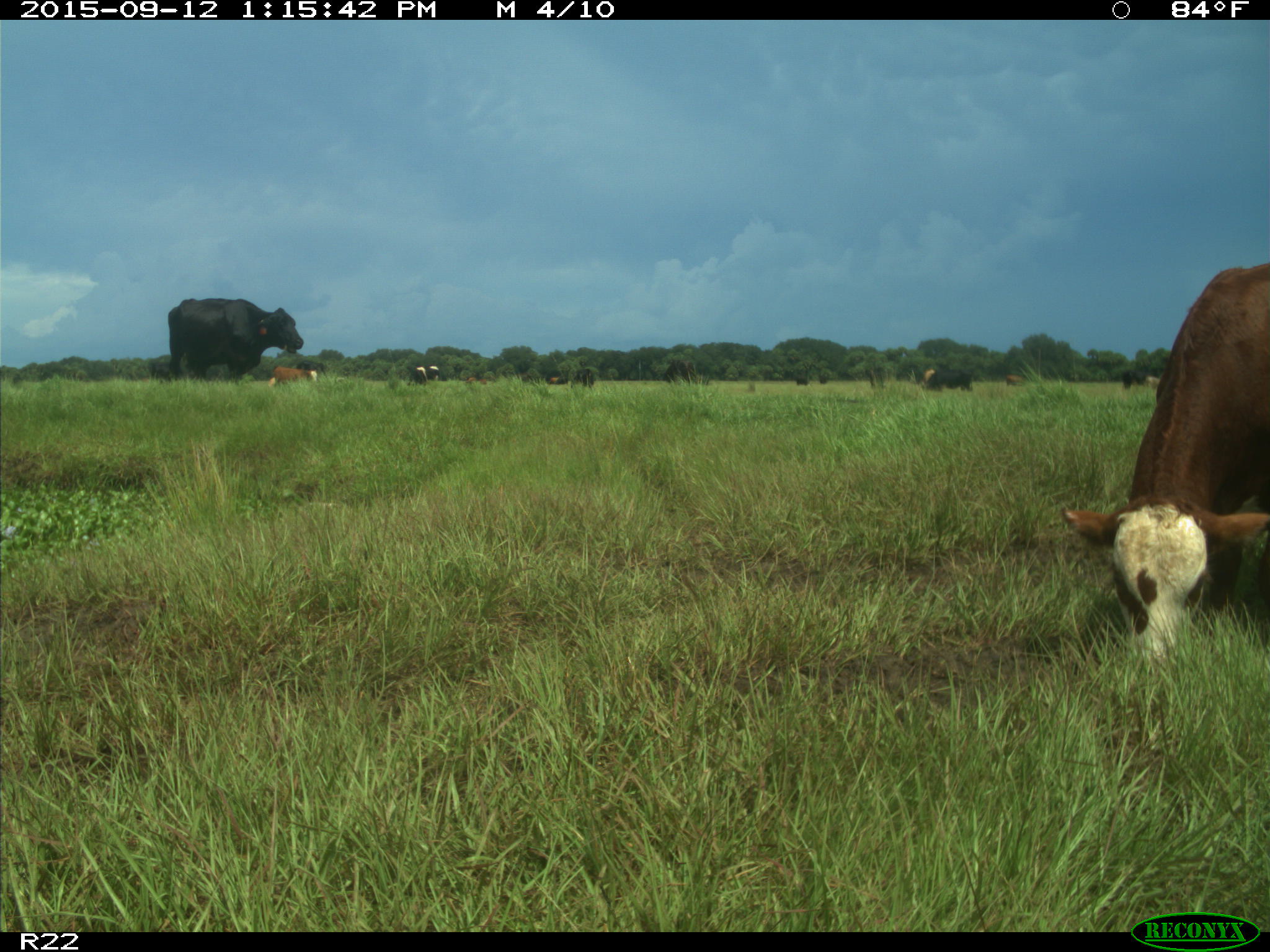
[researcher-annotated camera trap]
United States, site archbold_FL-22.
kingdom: Animalia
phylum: Chordata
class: Mammalia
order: Artiodactyla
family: Bovidae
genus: Bos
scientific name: Bos taurus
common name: domestic cow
Bos taurus (domestic cow).